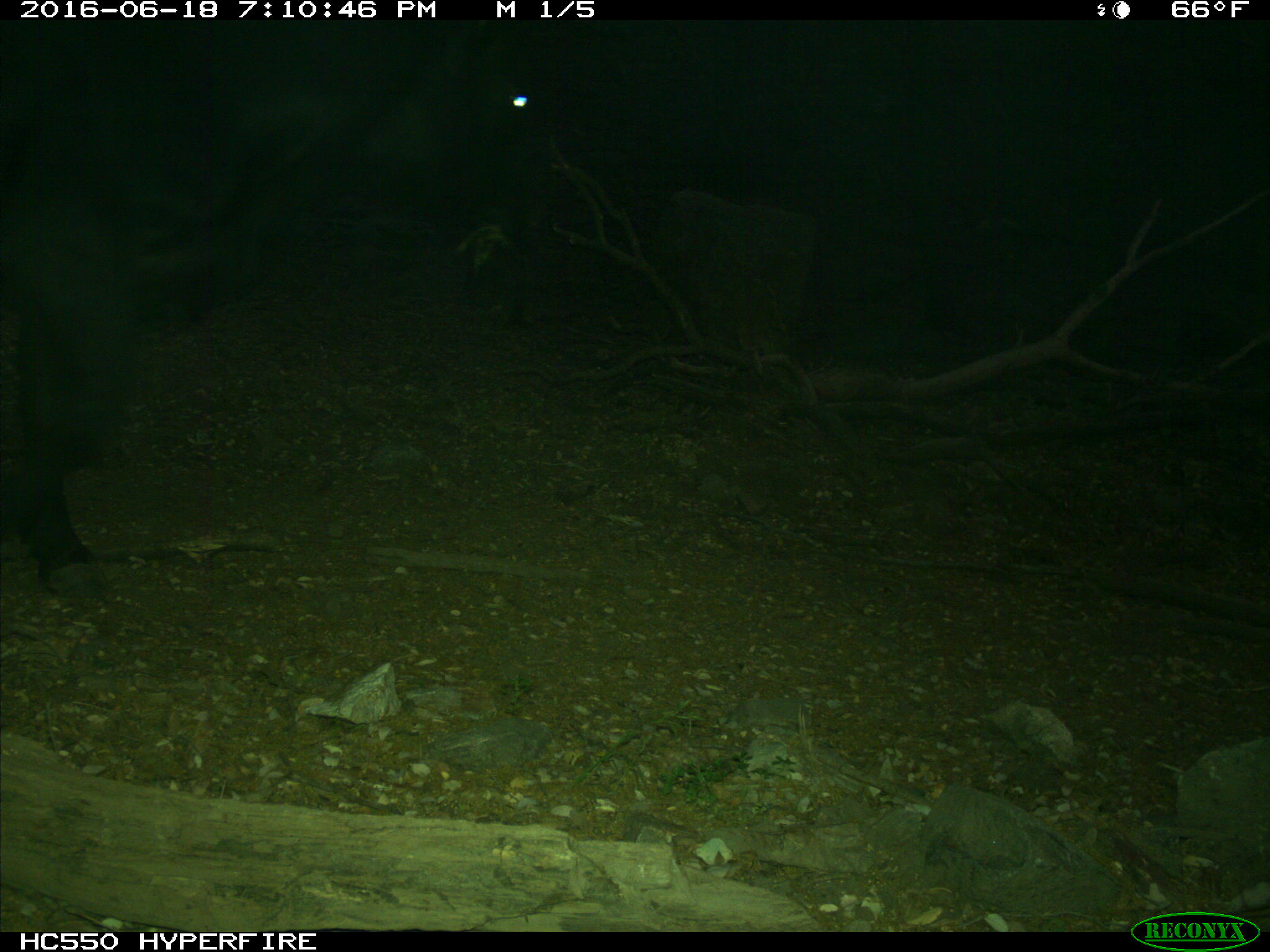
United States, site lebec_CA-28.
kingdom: Animalia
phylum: Chordata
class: Mammalia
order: Artiodactyla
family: Bovidae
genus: Bos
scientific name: Bos taurus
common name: domestic cow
Bos taurus (domestic cow).